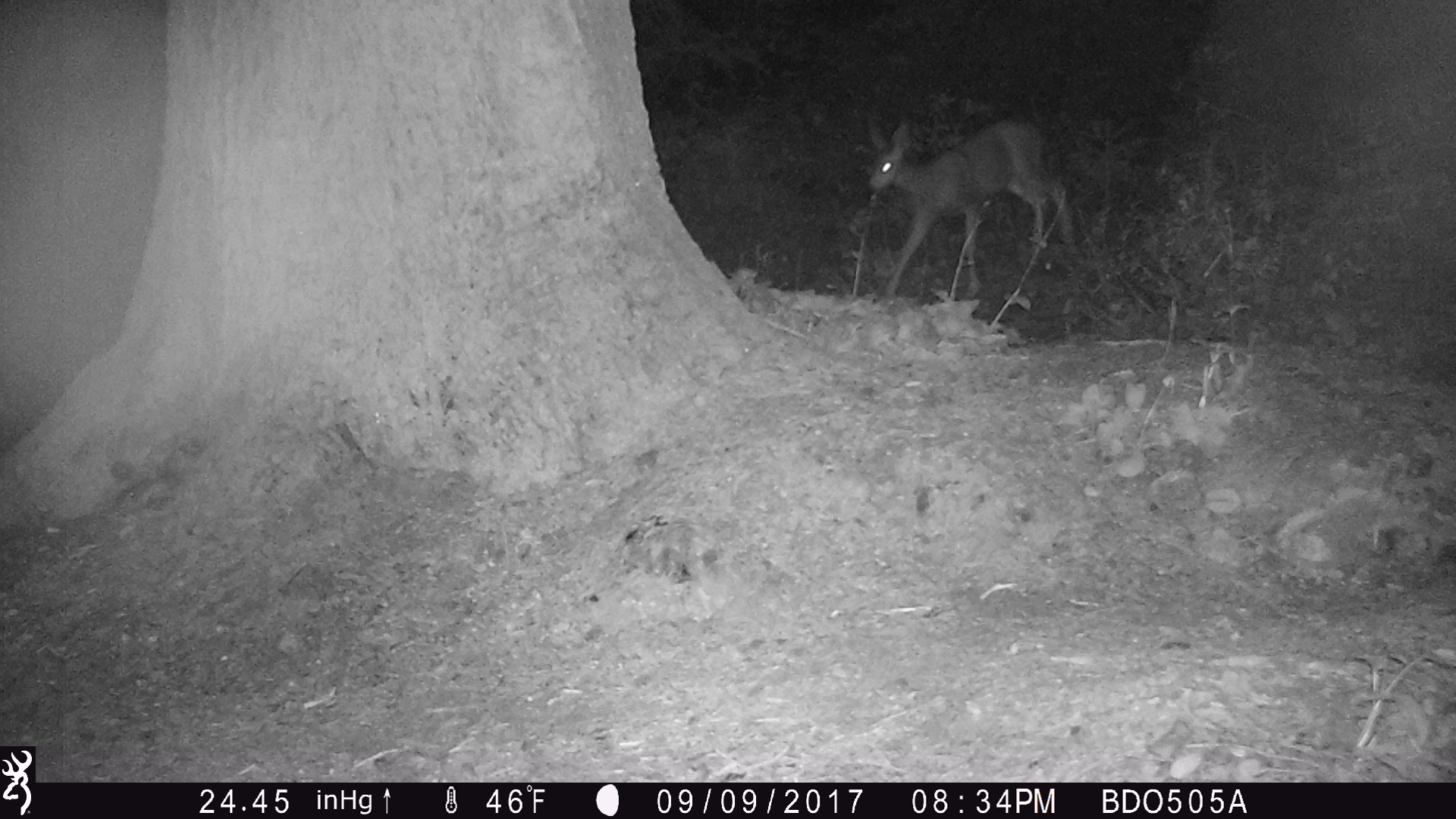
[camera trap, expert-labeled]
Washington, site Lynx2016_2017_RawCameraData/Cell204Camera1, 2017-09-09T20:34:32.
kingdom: Animalia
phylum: Chordata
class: Mammalia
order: Artiodactyla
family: Cervidae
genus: Odocoileus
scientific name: Odocoileus hemionus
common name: mule deer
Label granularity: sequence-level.